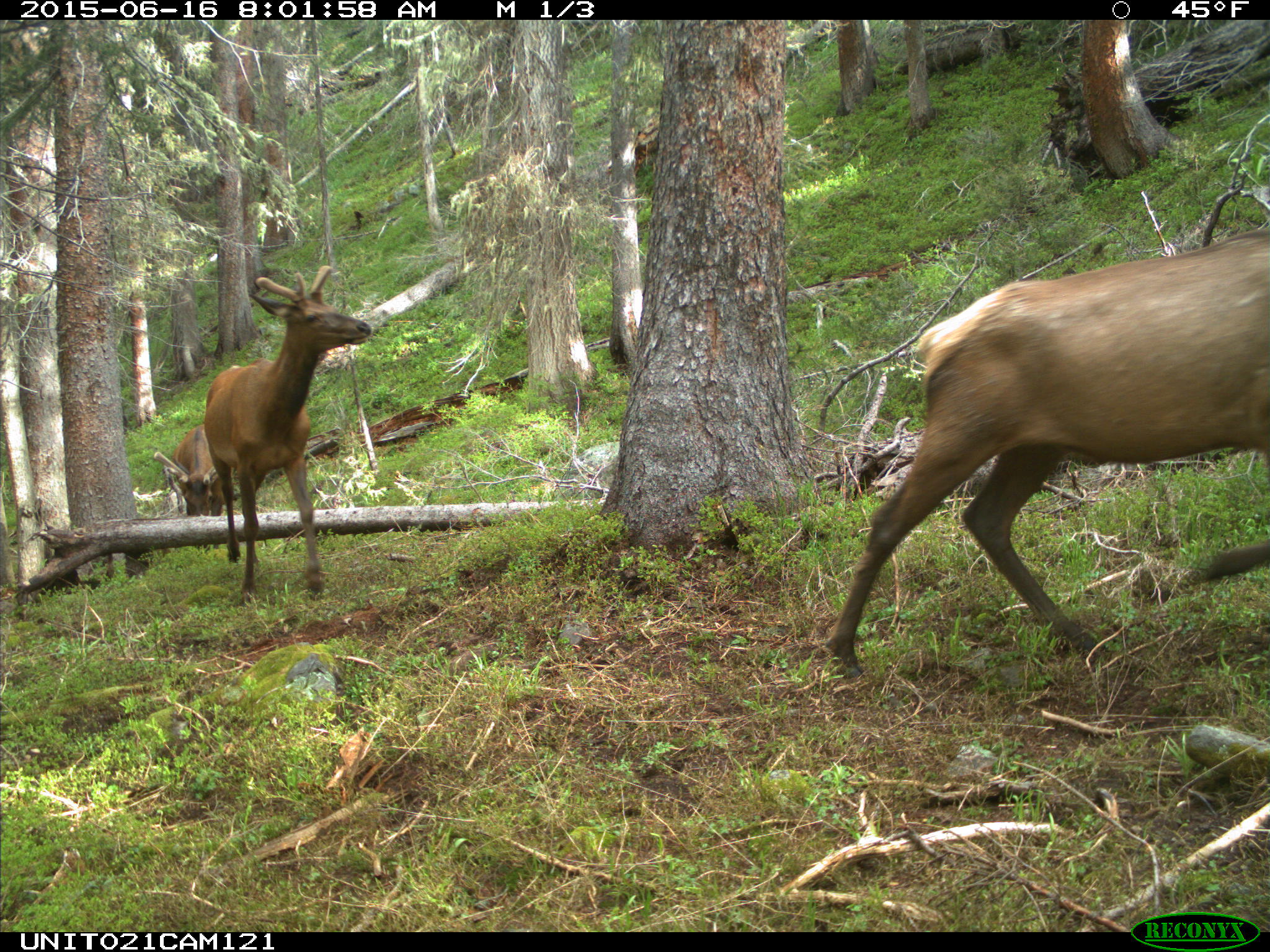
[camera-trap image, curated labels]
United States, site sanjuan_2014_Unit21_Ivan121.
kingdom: Animalia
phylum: Chordata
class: Mammalia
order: Artiodactyla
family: Cervidae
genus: Cervus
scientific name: Cervus elaphus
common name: red deer